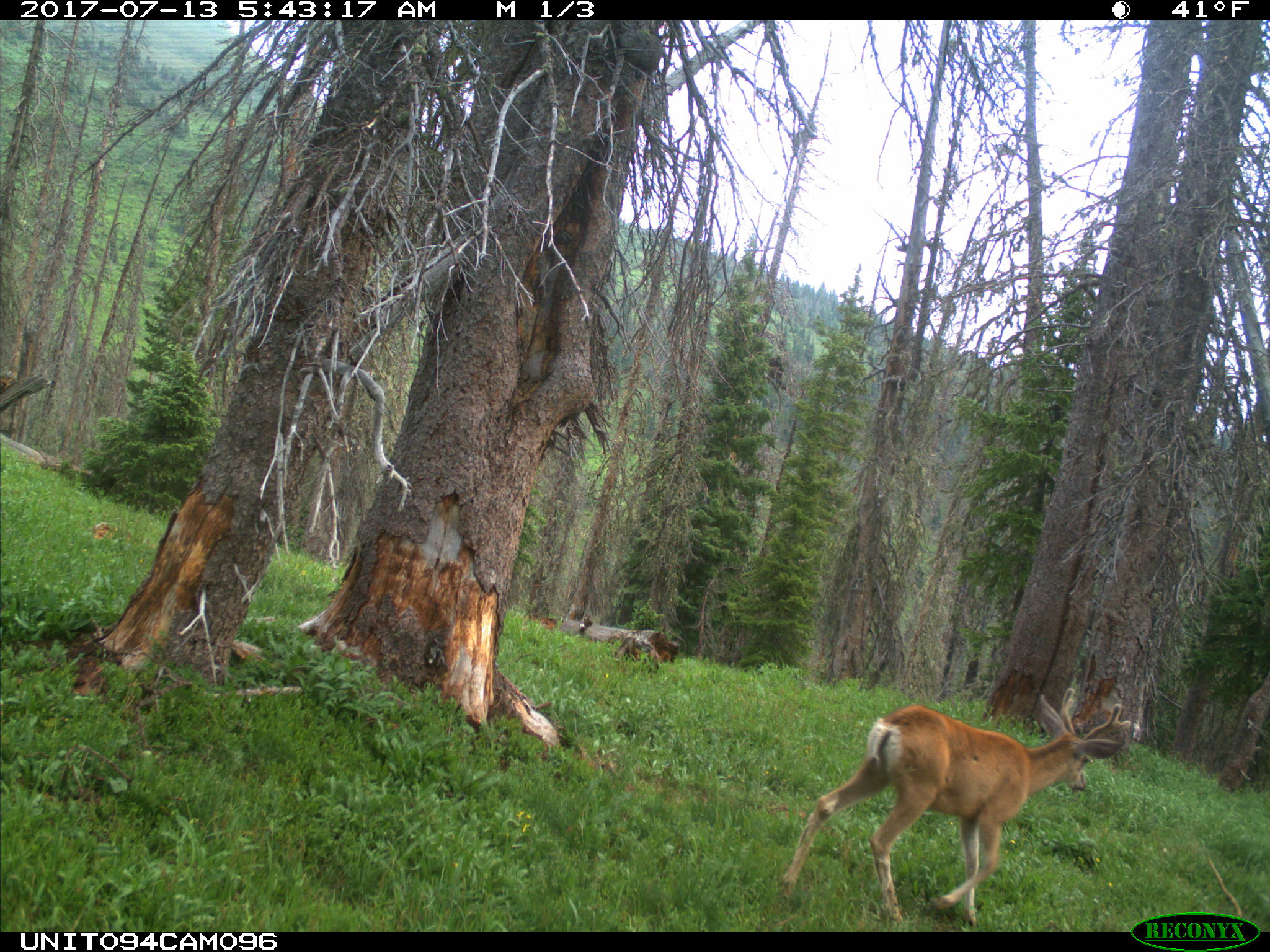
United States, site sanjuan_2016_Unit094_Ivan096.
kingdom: Animalia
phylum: Chordata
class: Mammalia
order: Artiodactyla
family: Cervidae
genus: Odocoileus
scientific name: Odocoileus hemionus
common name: mule deer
Odocoileus hemionus (mule deer).